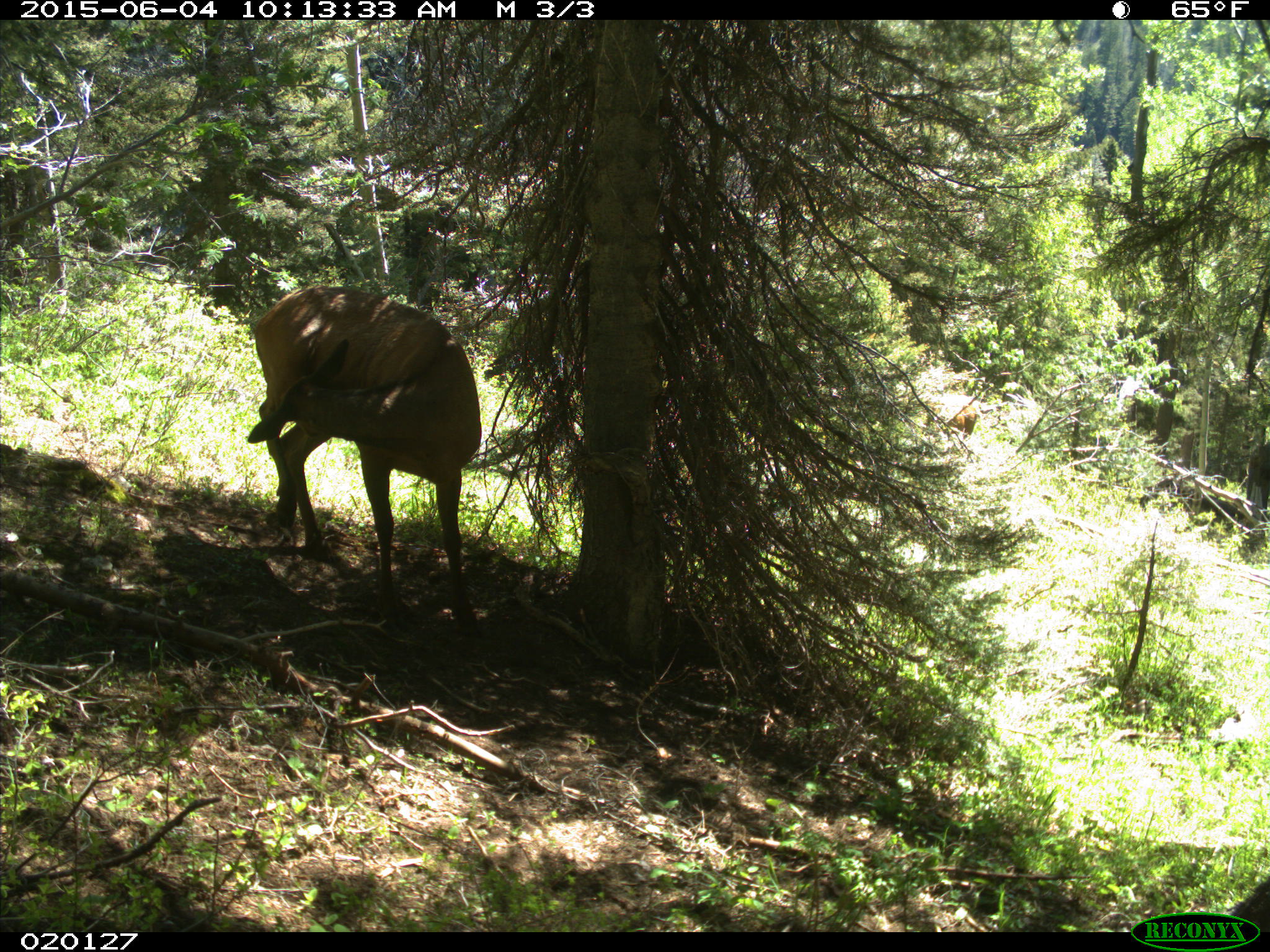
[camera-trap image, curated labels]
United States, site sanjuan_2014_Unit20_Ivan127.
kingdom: Animalia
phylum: Chordata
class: Mammalia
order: Artiodactyla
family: Cervidae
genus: Cervus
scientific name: Cervus elaphus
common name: red deer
Cervus elaphus (red deer).